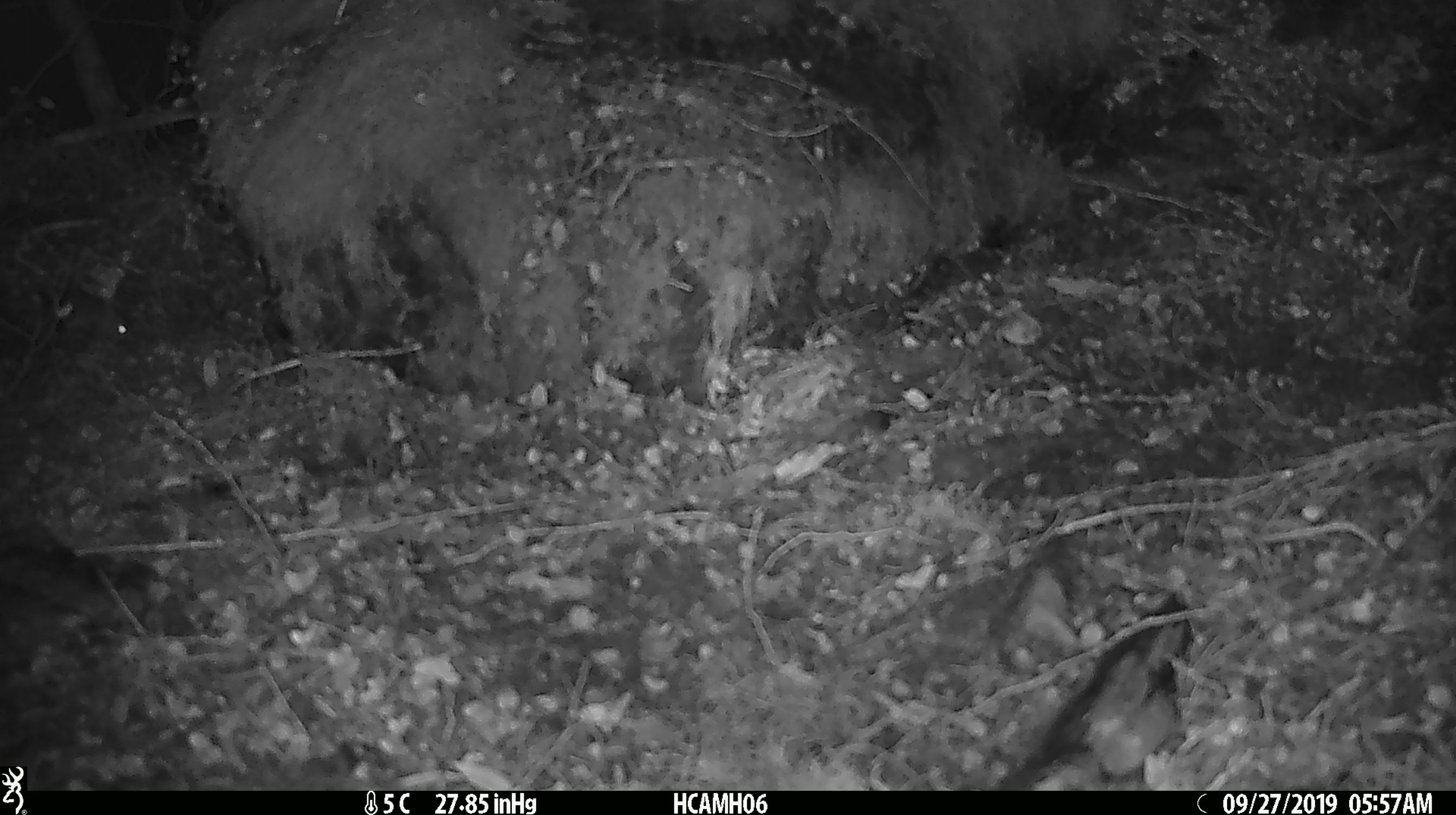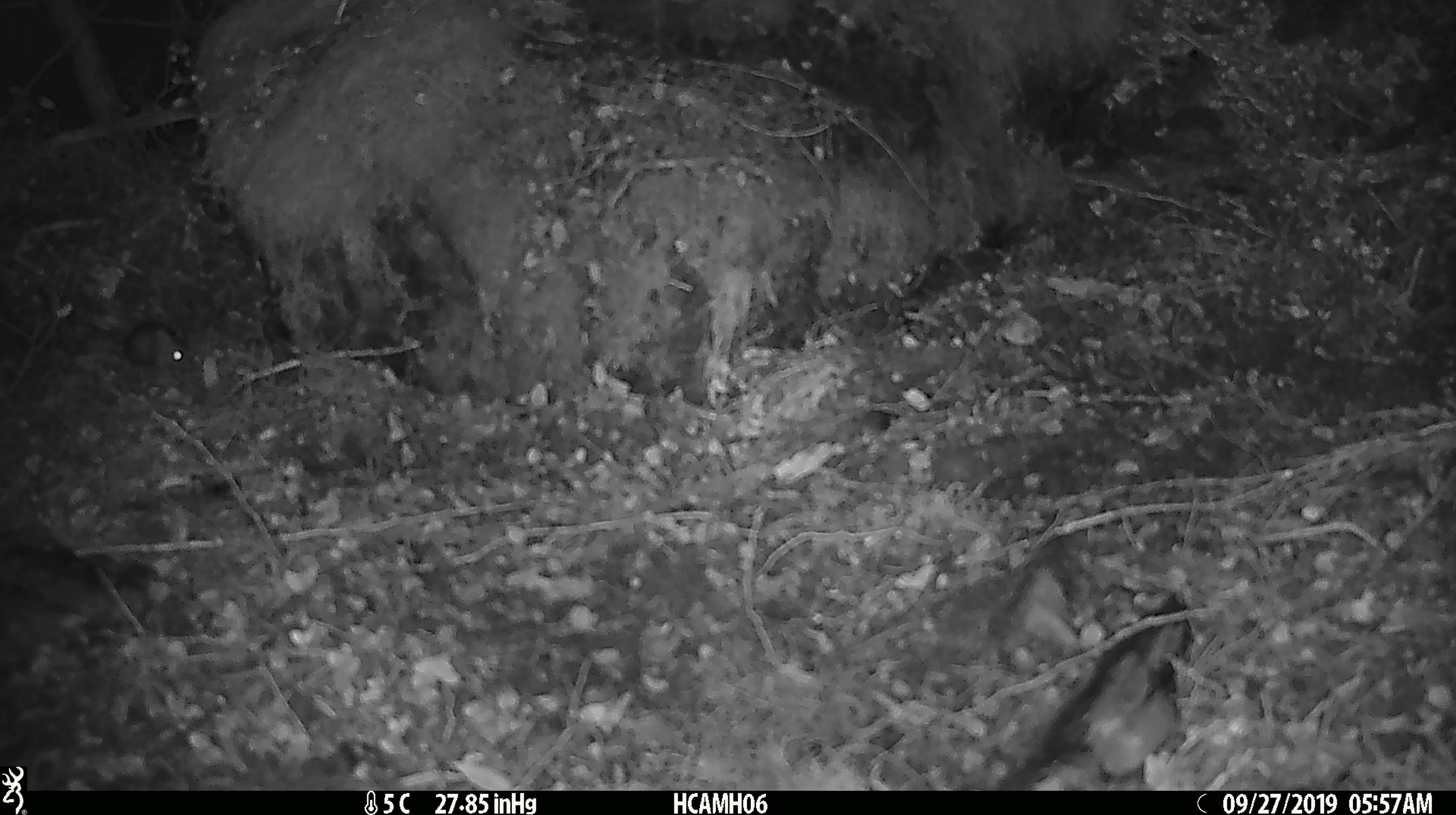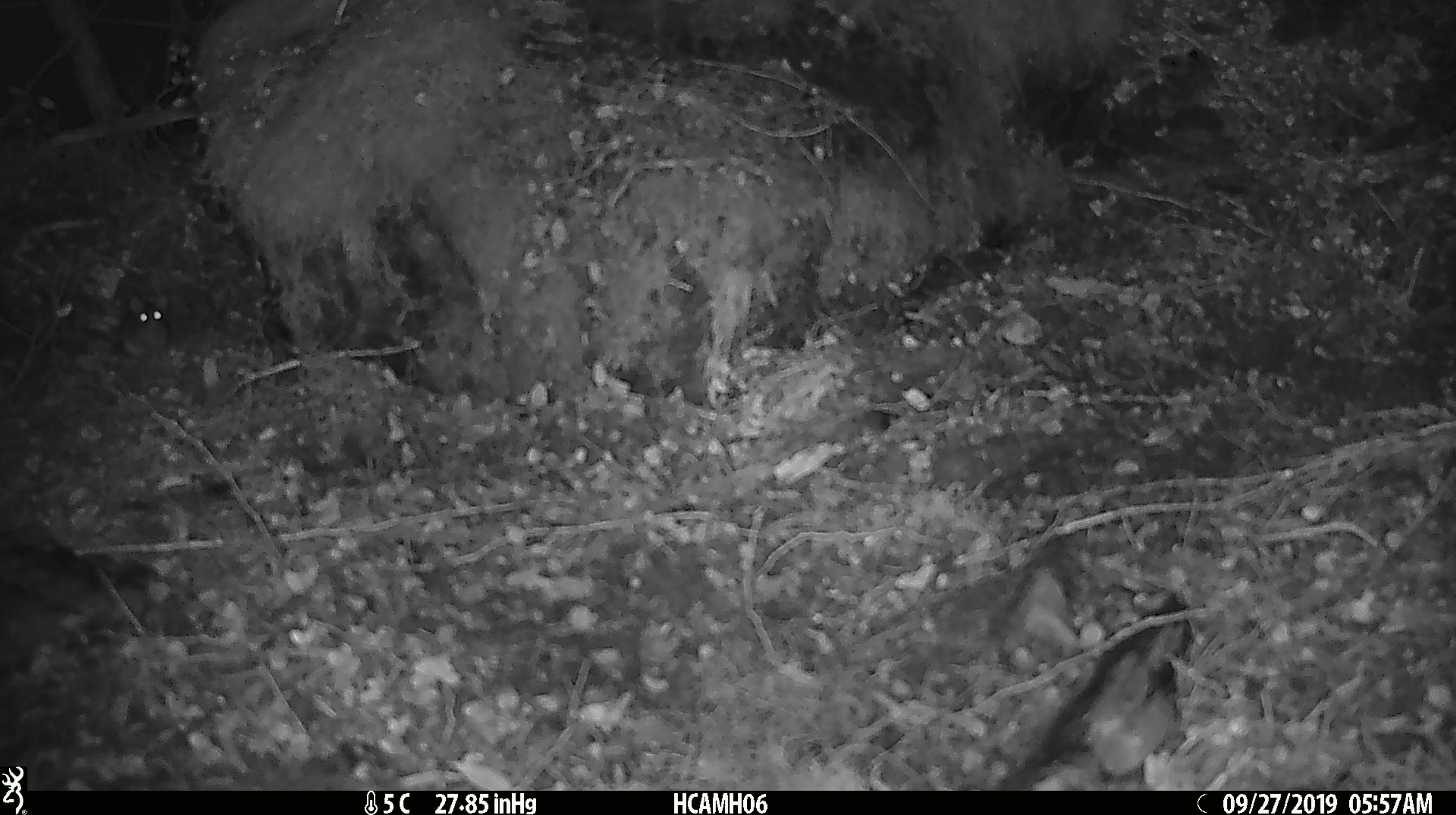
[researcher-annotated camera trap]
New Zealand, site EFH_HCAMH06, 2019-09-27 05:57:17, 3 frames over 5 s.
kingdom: Animalia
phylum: Chordata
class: Mammalia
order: Rodentia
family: Muridae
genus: Mus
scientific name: Mus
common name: mouse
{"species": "mouse (Mus)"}